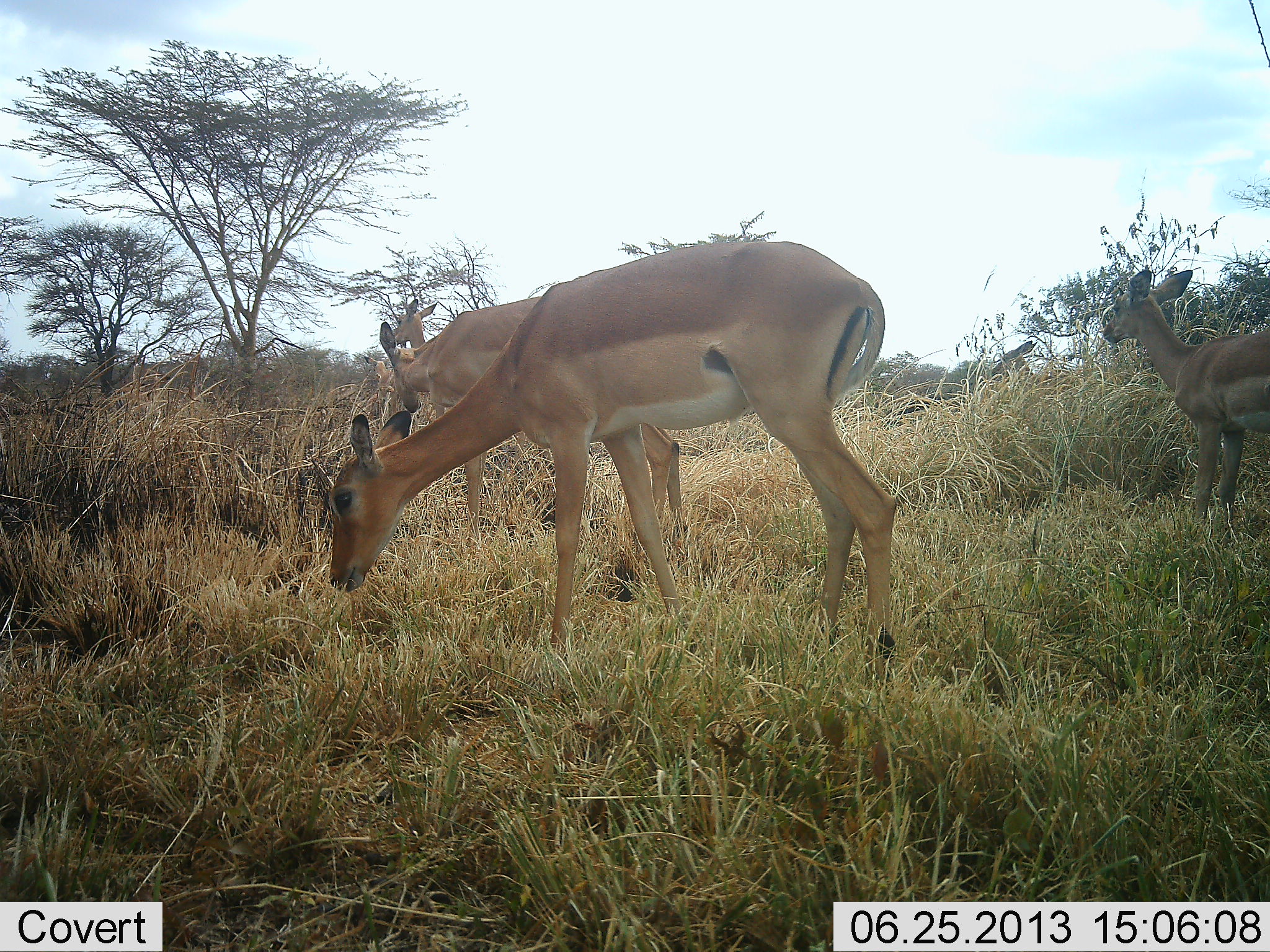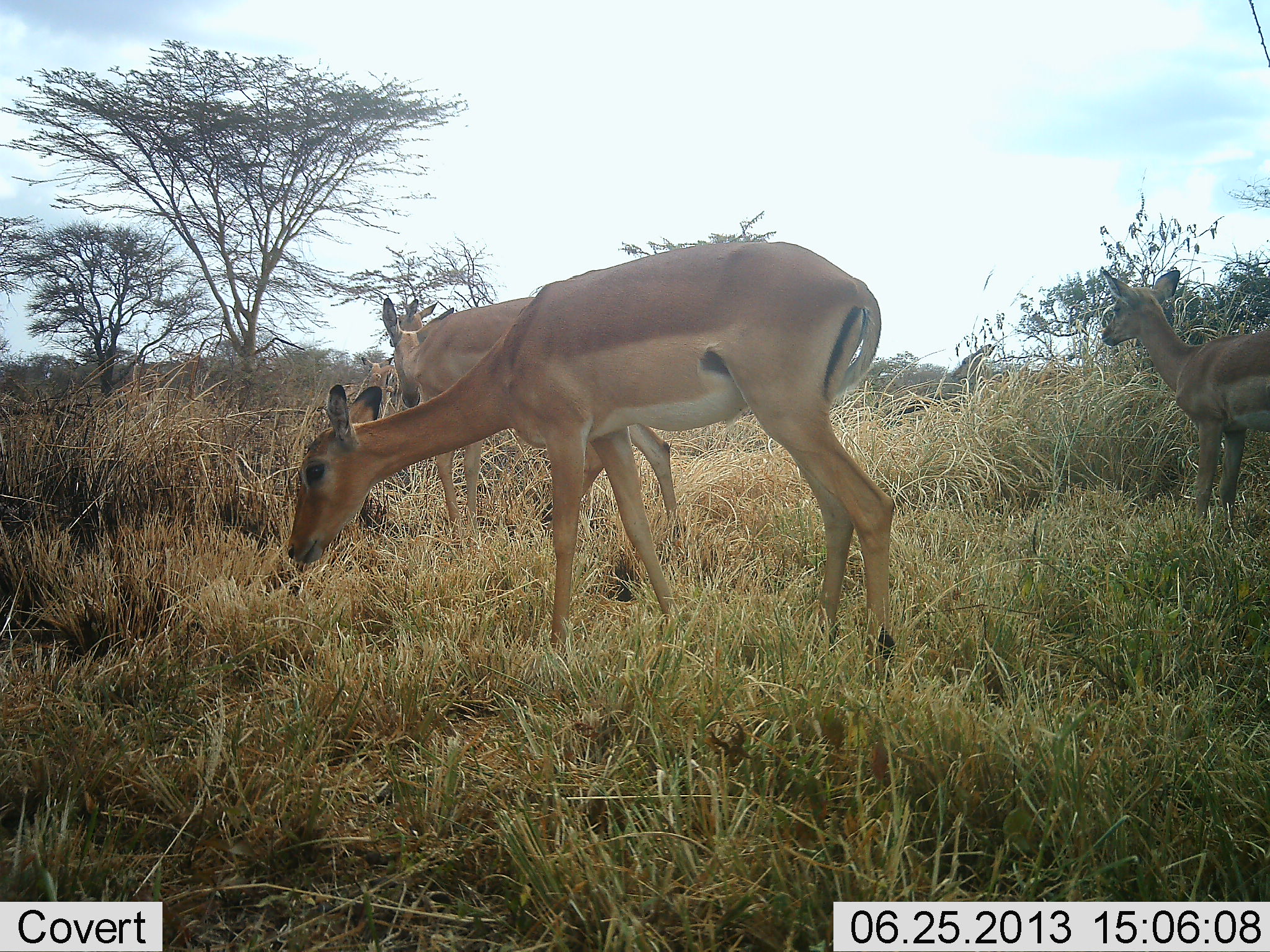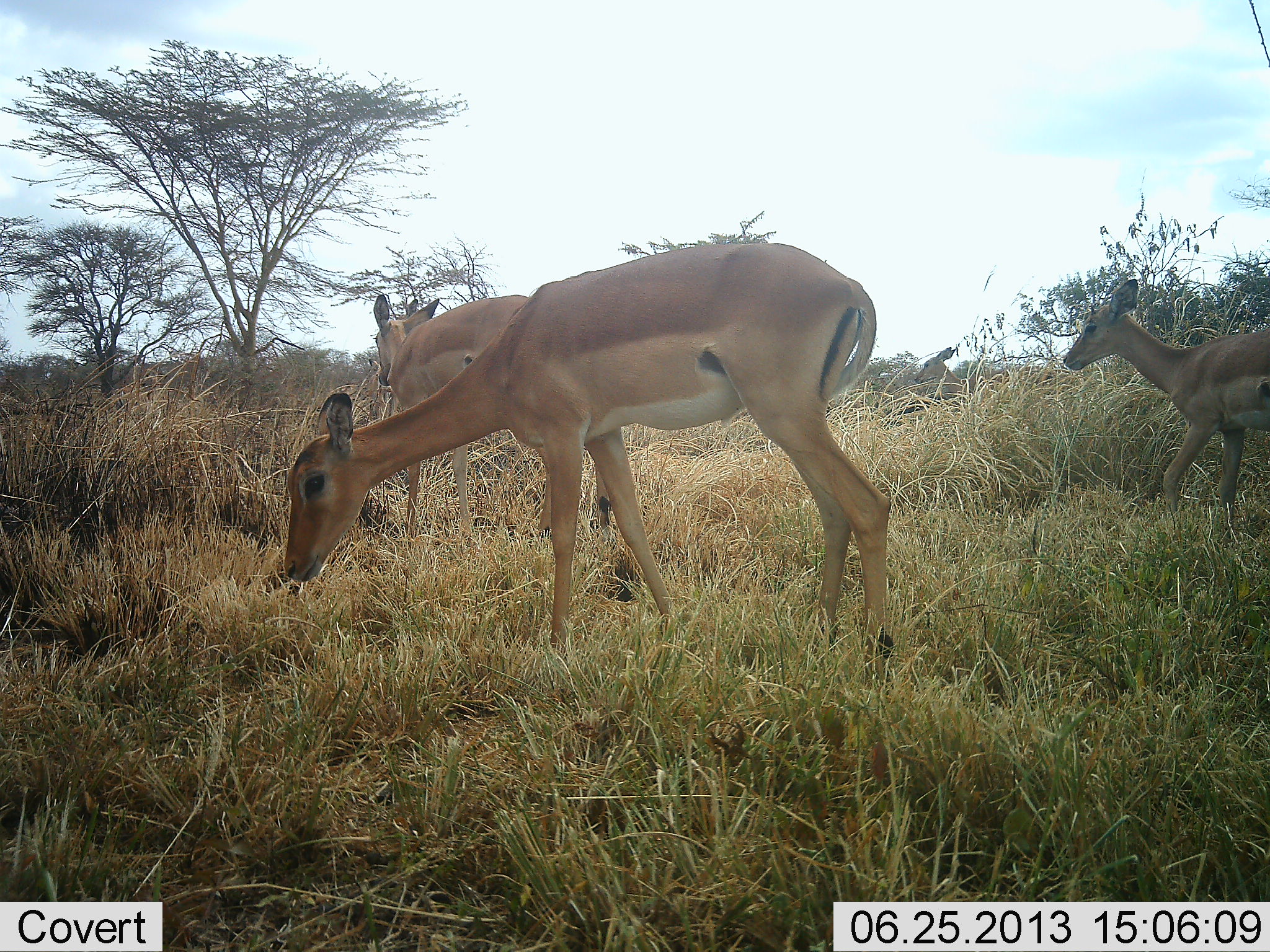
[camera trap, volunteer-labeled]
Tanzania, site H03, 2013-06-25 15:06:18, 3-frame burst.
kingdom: Animalia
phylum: Chordata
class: Mammalia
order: Artiodactyla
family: Bovidae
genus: Aepyceros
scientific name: Aepyceros melampus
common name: impala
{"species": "impala (Aepyceros melampus)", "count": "5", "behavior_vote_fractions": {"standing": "60%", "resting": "0%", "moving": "27%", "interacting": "0%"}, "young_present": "7%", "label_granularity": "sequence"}